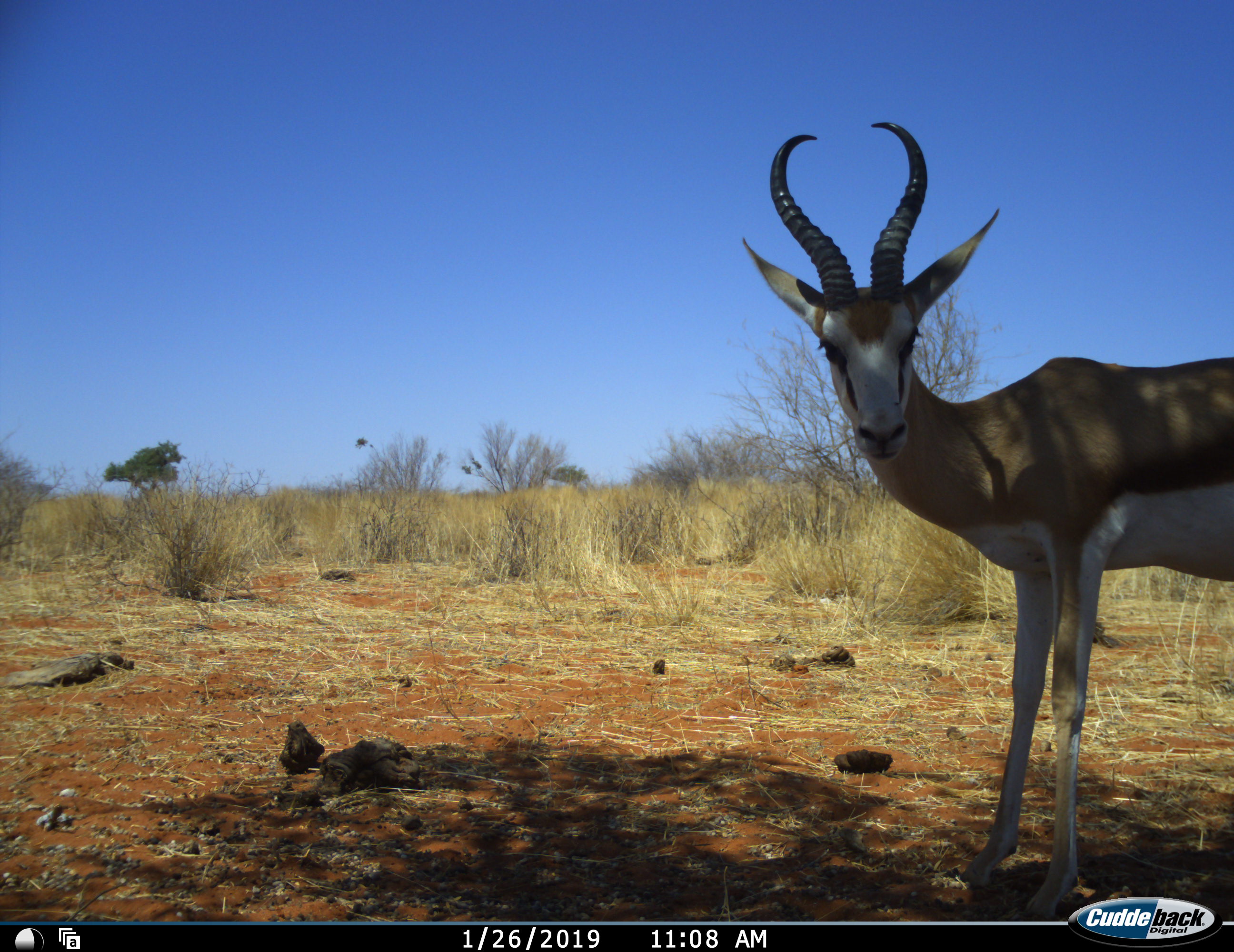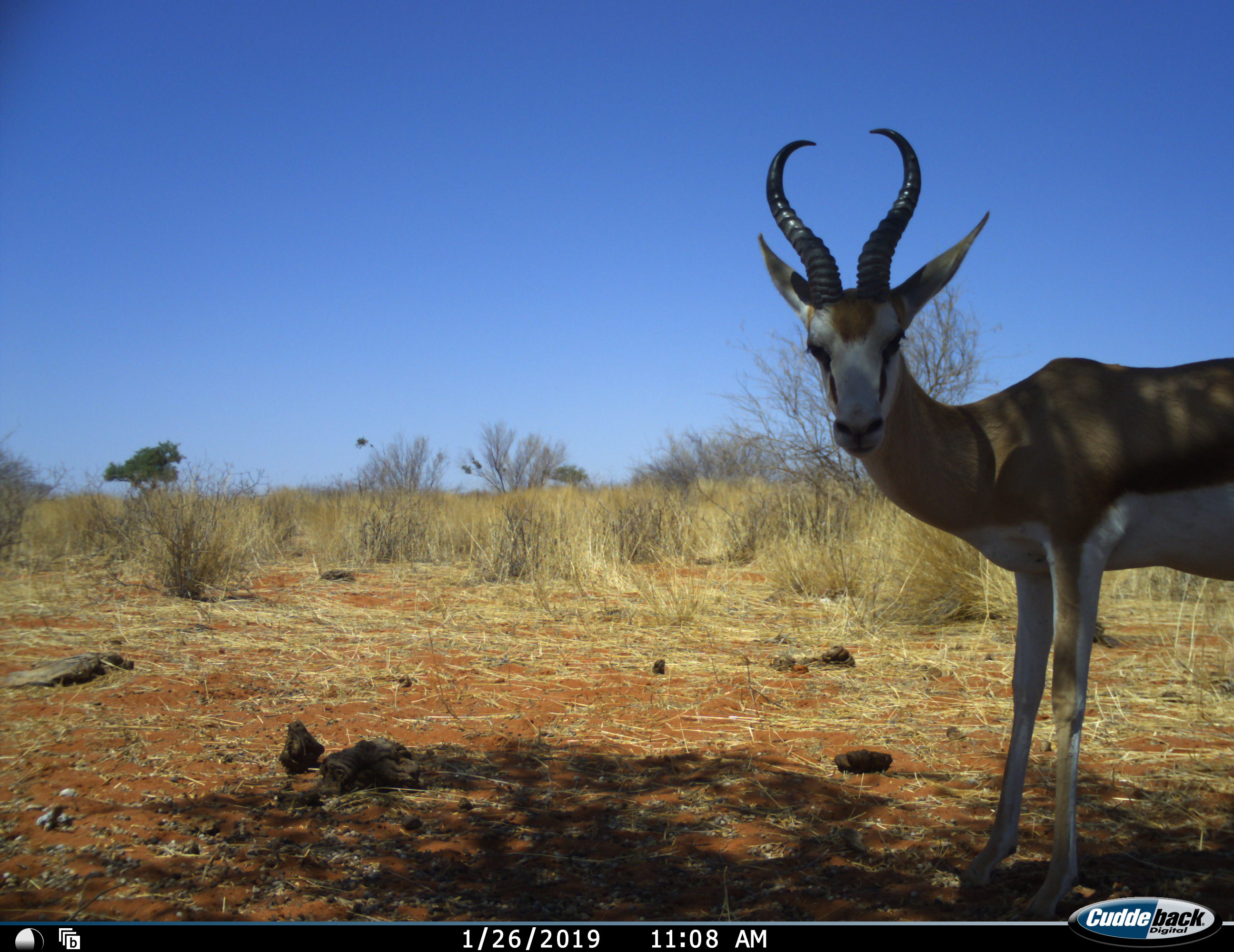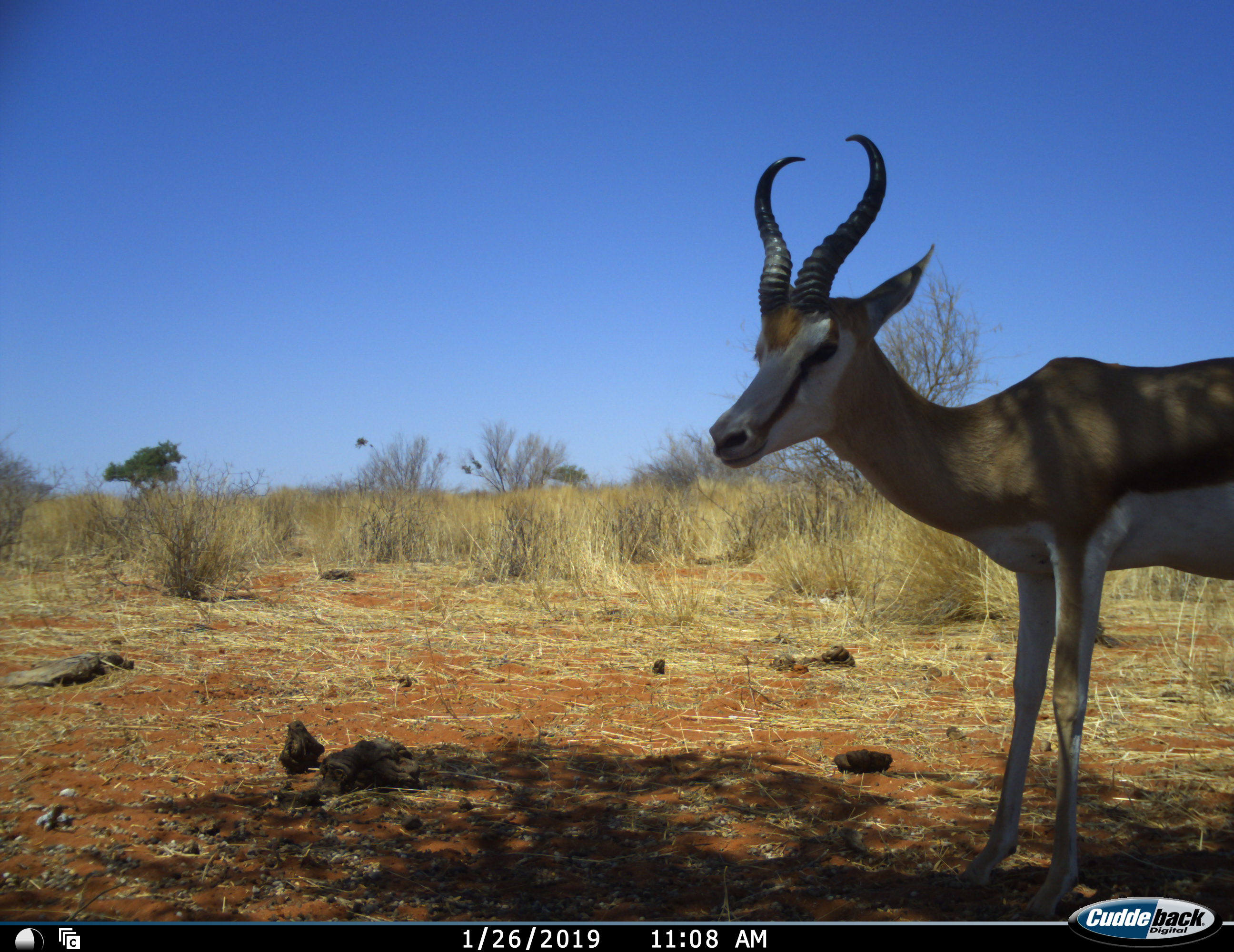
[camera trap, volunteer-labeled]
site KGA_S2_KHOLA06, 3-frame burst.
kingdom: Animalia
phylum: Chordata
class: Mammalia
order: Artiodactyla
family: Bovidae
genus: Antidorcas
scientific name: Antidorcas marsupialis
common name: springbok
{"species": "springbok (Antidorcas marsupialis)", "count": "1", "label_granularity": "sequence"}